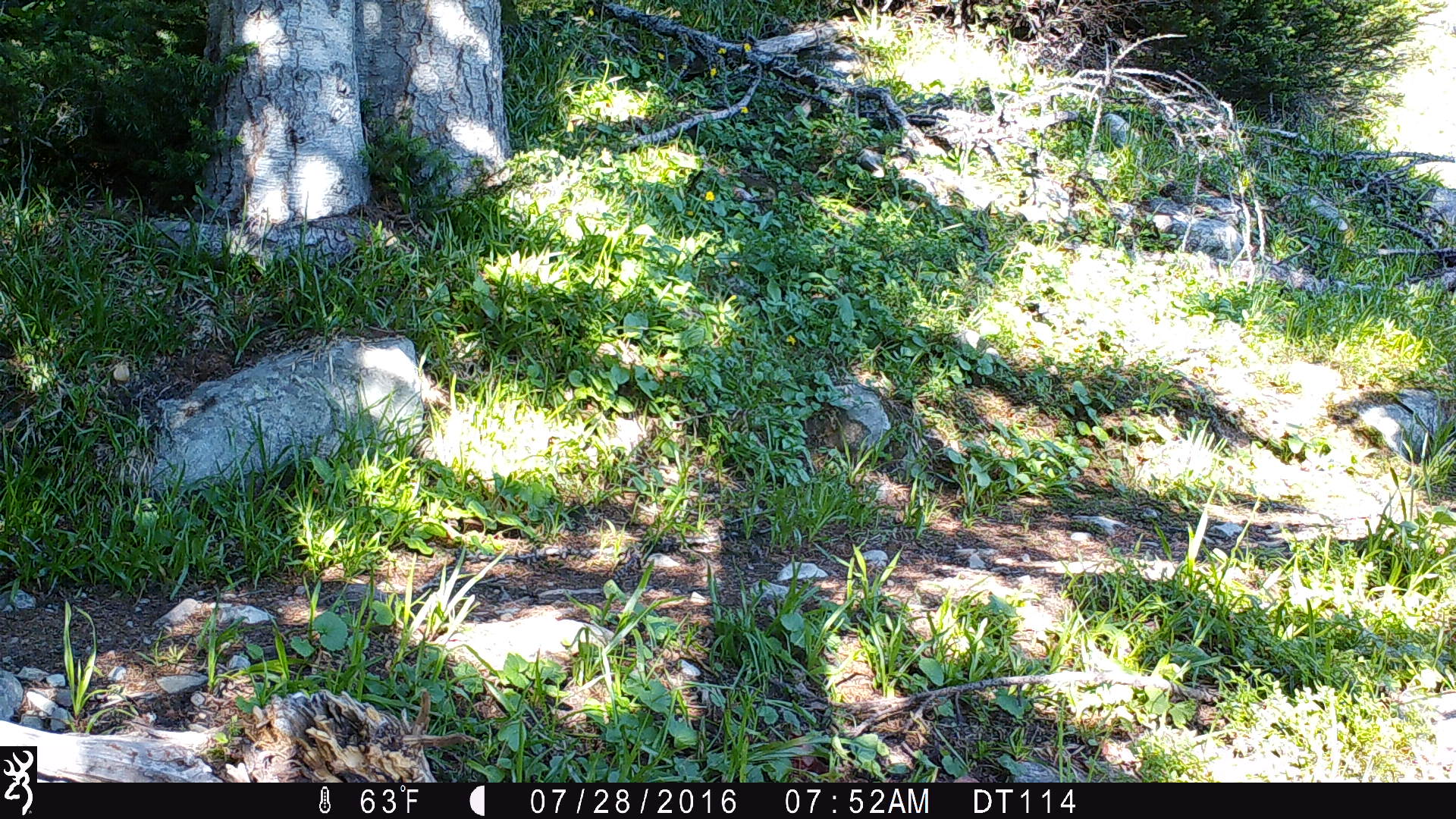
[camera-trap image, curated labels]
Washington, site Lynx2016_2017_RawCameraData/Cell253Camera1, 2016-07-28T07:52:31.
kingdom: Animalia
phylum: Chordata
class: Mammalia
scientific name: Mammalia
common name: small mammal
Small mammal (Mammalia). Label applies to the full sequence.